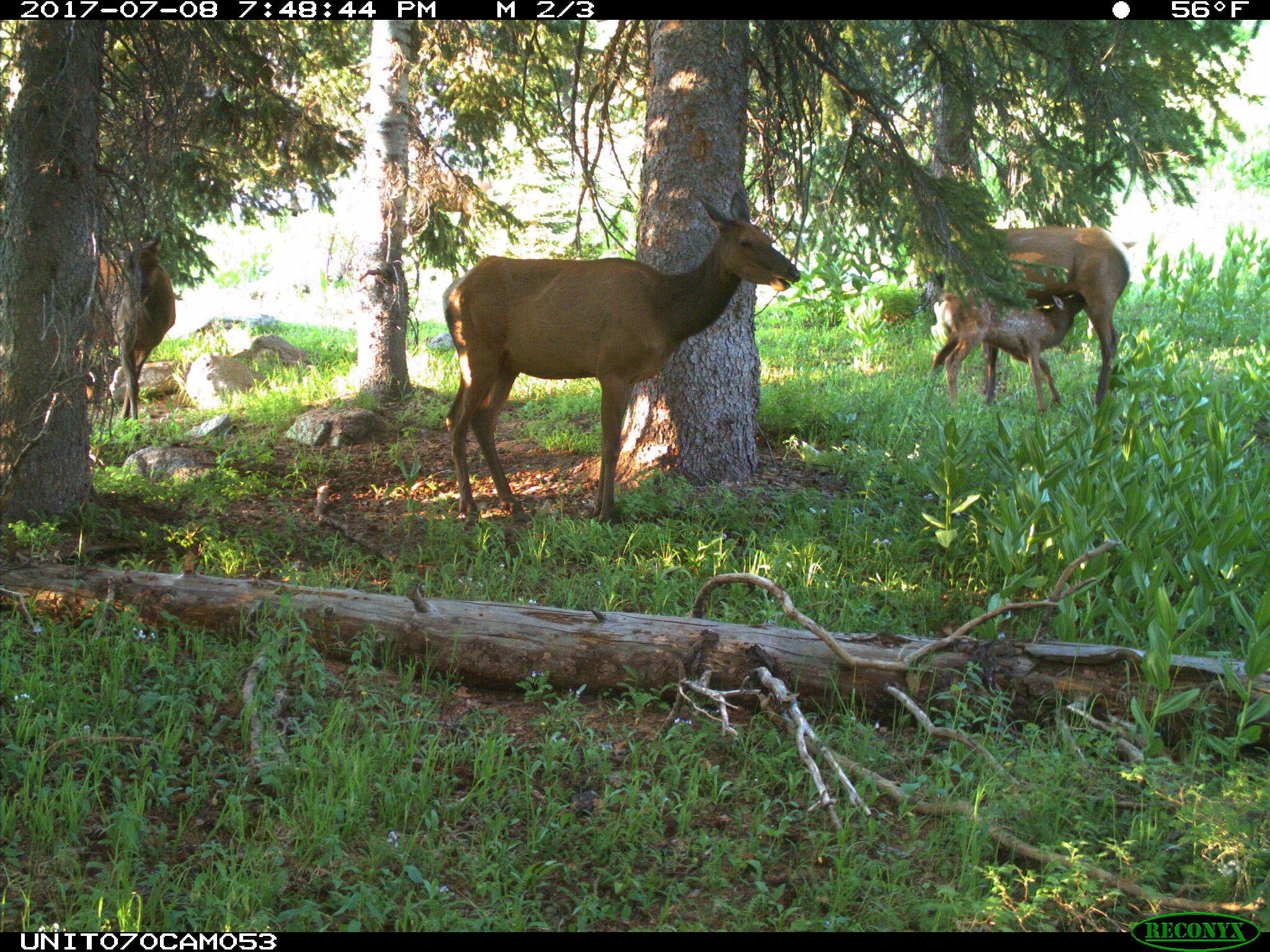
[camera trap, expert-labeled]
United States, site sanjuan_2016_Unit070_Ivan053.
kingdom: Animalia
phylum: Chordata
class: Mammalia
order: Artiodactyla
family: Cervidae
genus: Cervus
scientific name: Cervus elaphus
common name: red deer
Cervus elaphus (red deer).